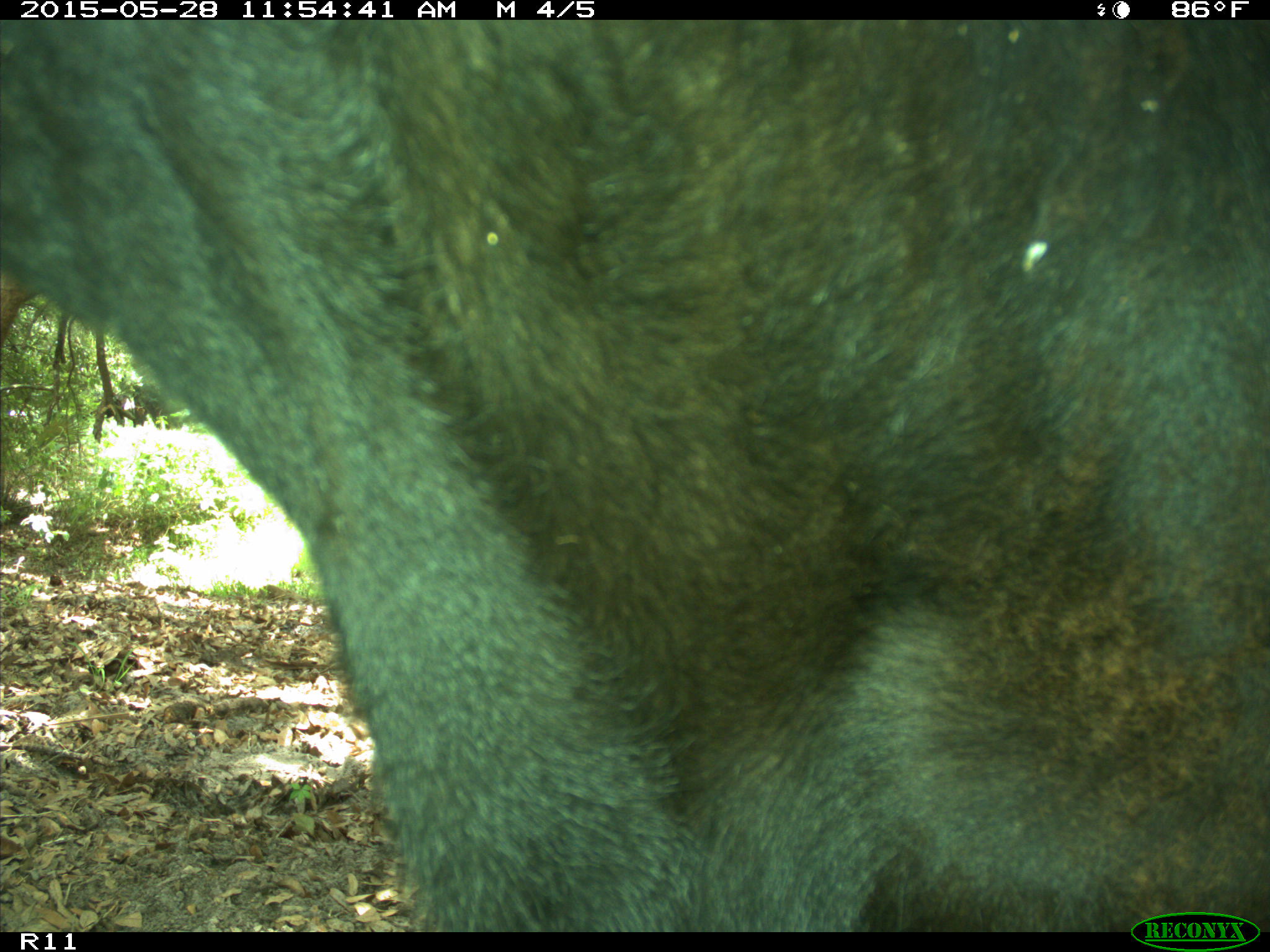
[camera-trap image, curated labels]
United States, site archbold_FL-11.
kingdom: Animalia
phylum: Chordata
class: Mammalia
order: Artiodactyla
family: Bovidae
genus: Bos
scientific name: Bos taurus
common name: domestic cow